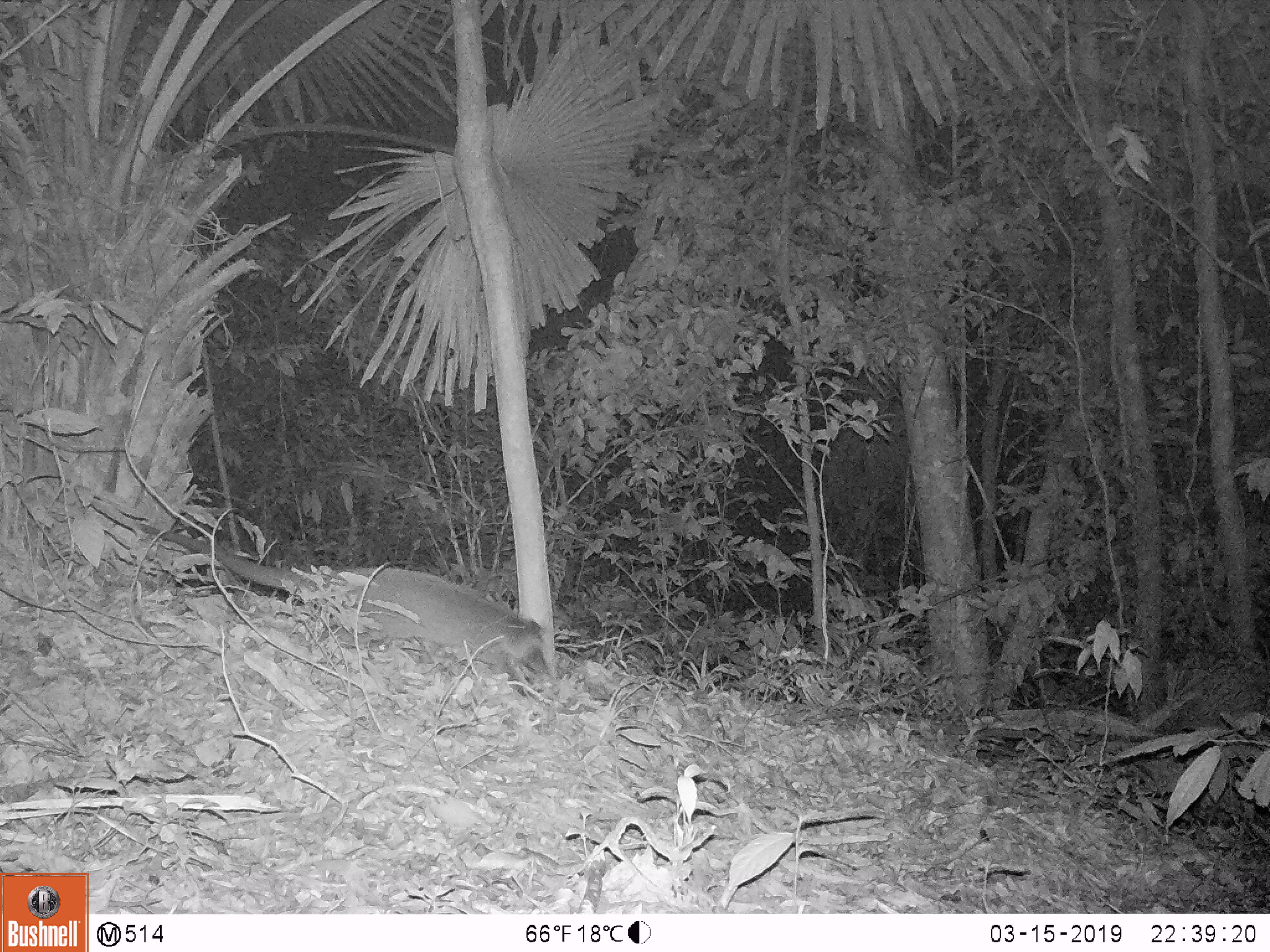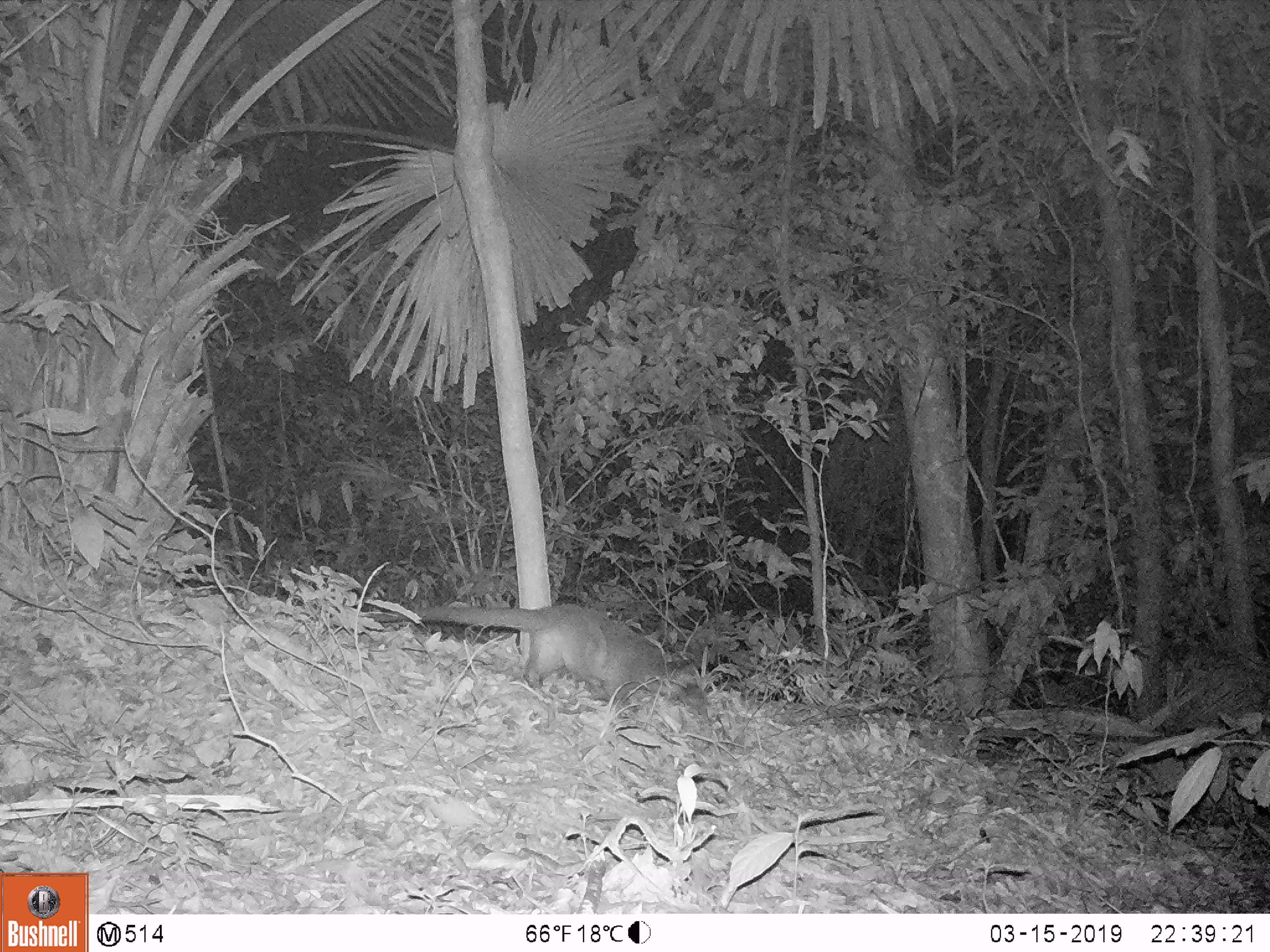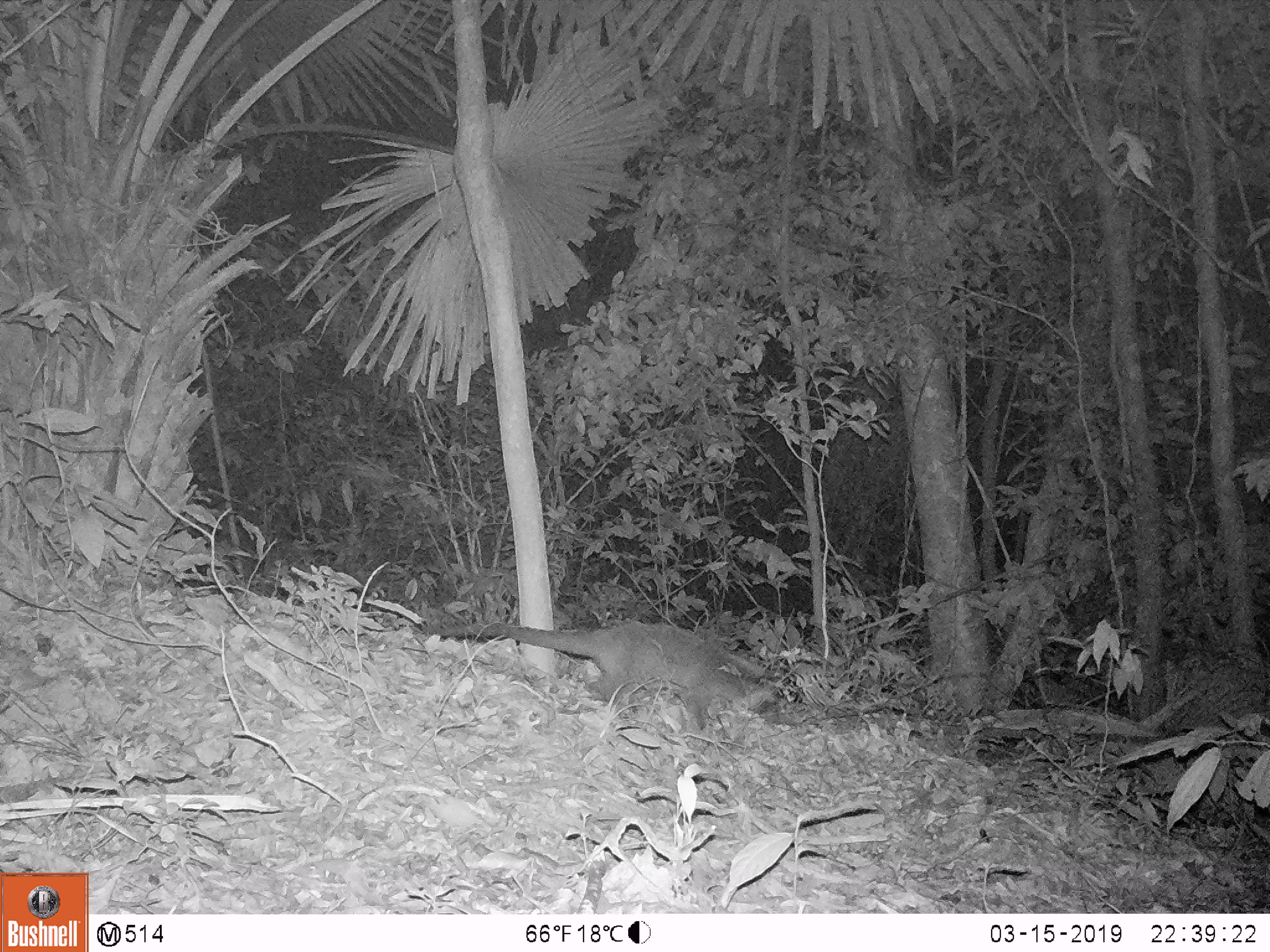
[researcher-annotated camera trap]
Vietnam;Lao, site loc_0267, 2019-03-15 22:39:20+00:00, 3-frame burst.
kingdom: Animalia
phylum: Chordata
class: Mammalia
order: Carnivora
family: Viverridae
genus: Paguma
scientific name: Paguma larvata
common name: masked palm civet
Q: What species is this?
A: Masked palm civet (Paguma larvata).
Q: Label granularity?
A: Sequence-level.